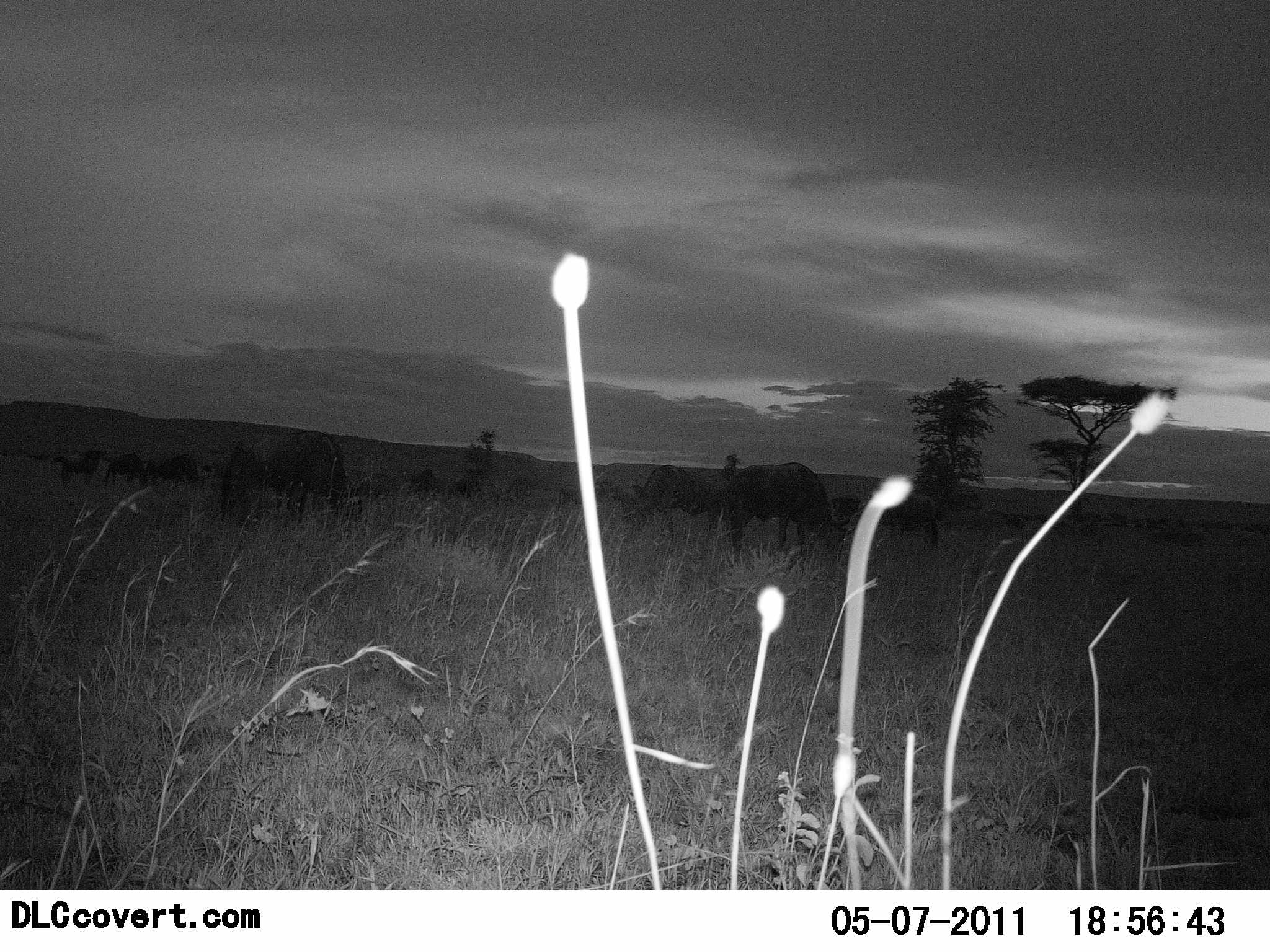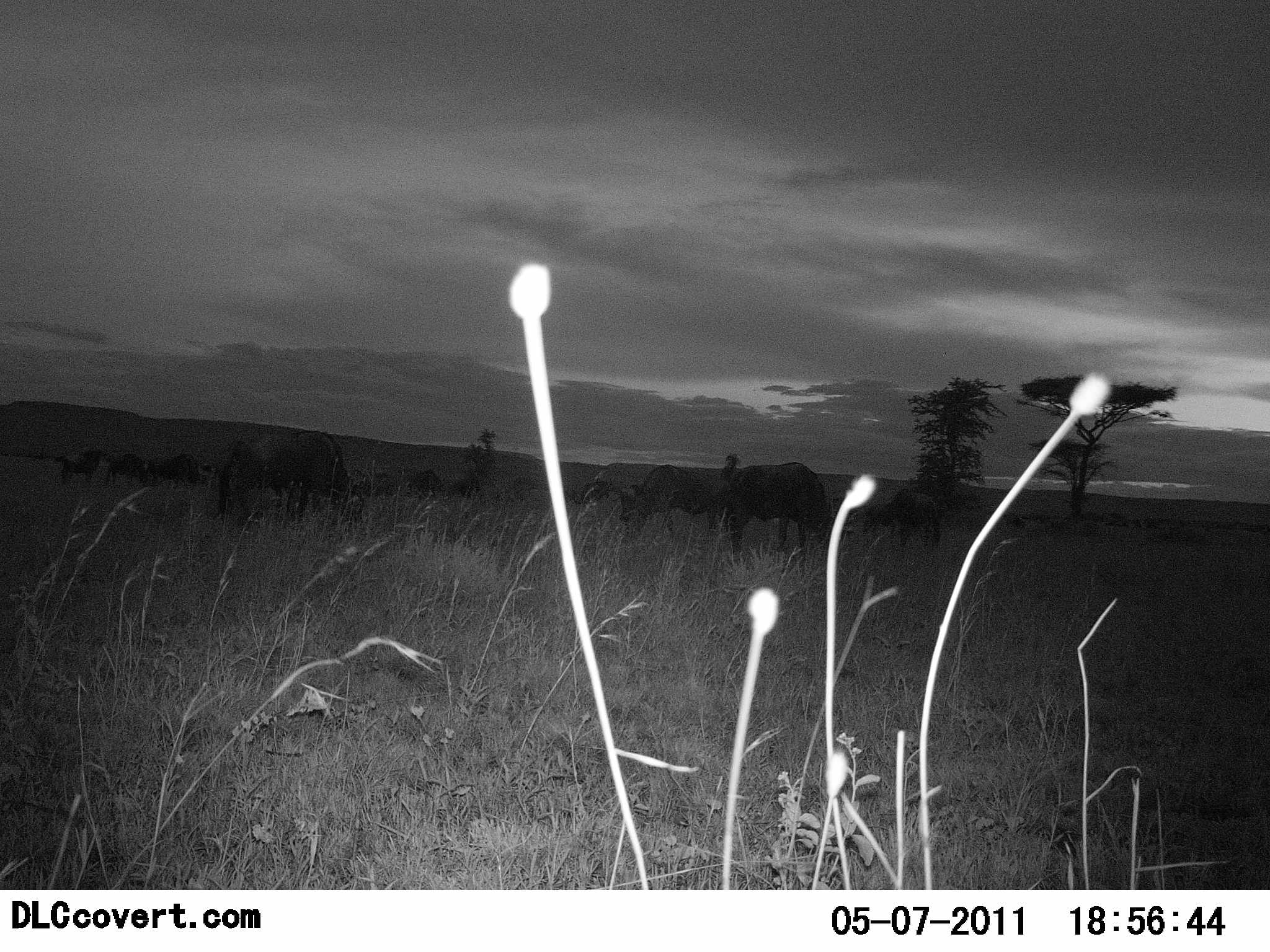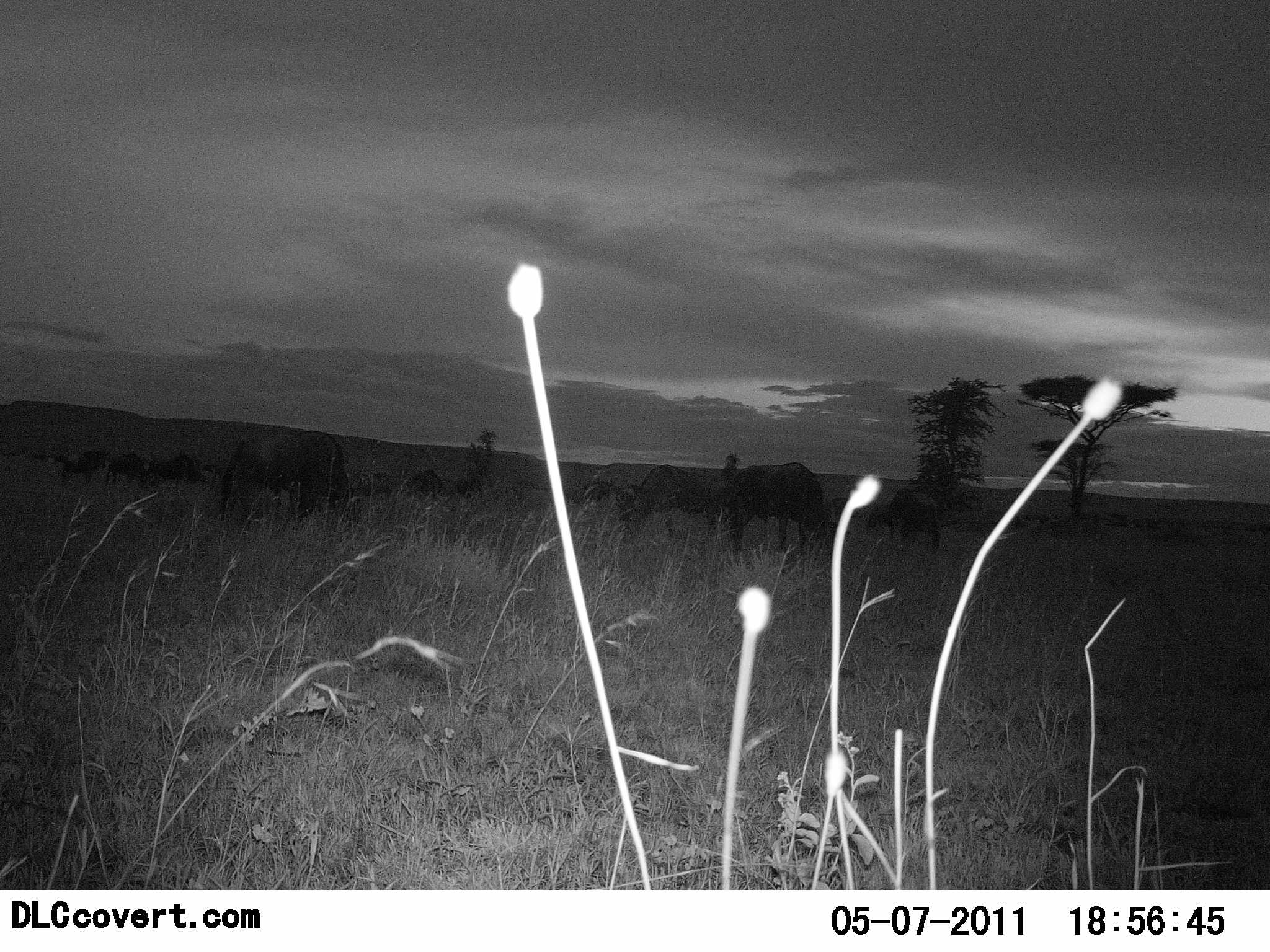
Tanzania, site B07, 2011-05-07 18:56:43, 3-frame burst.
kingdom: Animalia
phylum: Chordata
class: Mammalia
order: Artiodactyla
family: Bovidae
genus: Connochaetes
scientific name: Connochaetes taurinus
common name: blue wildebeest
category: wildebeest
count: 11-50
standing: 50%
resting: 0%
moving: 0%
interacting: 0%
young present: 0%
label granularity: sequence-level